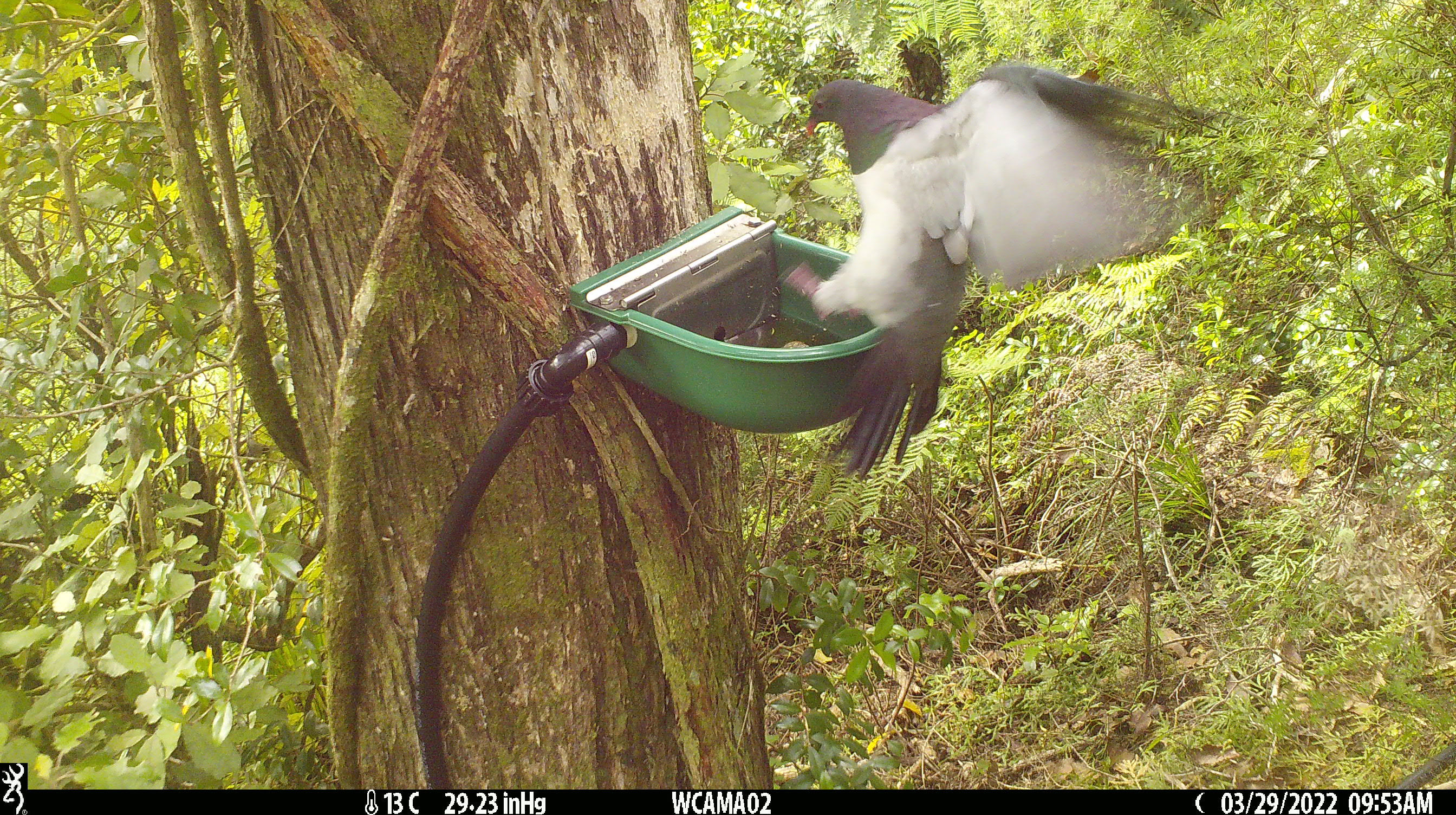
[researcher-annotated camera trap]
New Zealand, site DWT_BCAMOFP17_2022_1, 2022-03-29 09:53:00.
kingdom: Animalia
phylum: Chordata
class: Aves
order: Columbiformes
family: Columbidae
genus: Hemiphaga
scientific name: Hemiphaga novaeseelandiae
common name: new zealand pigeon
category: kereru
Kereru (new zealand pigeon) (Hemiphaga novaeseelandiae).